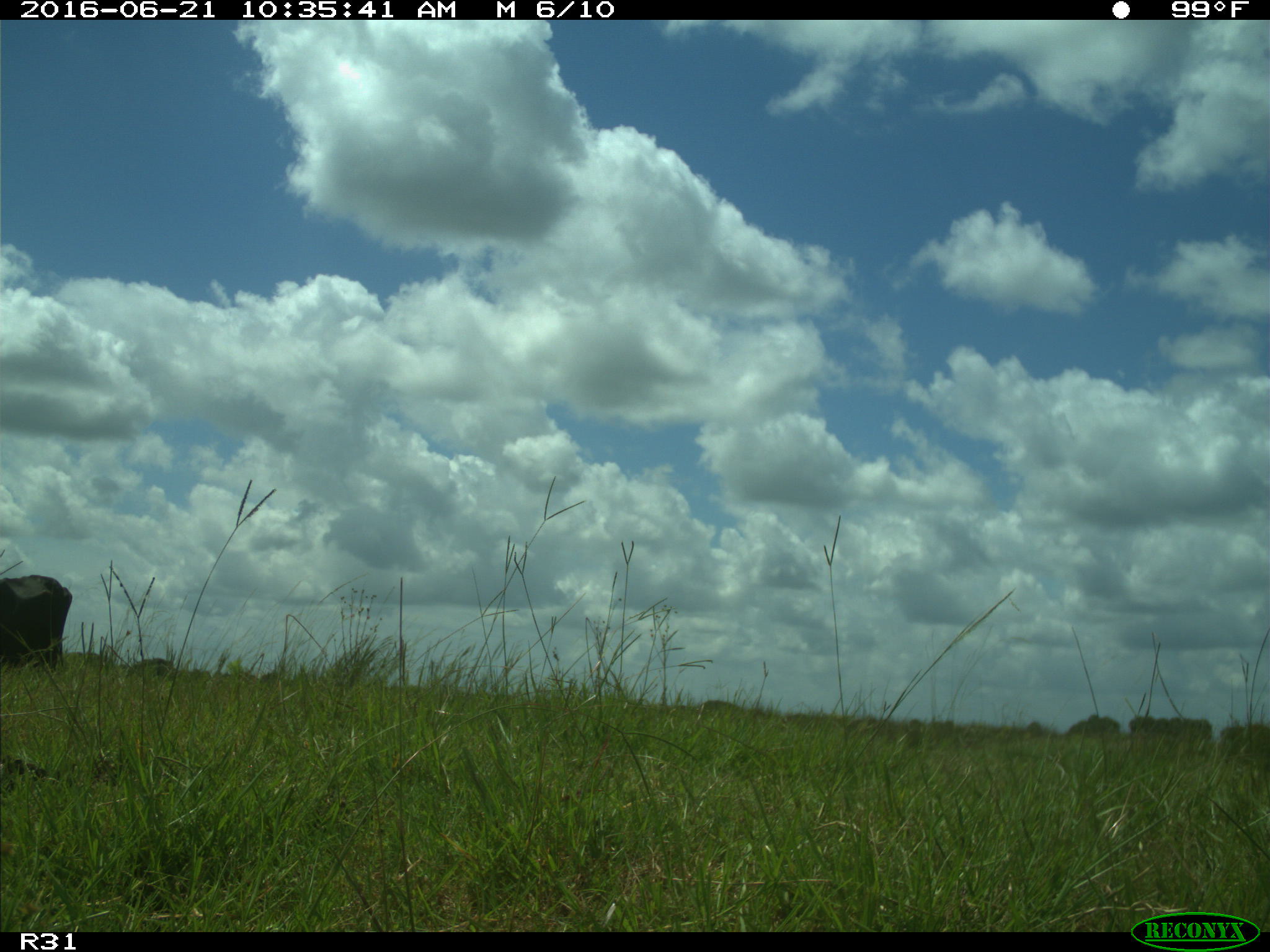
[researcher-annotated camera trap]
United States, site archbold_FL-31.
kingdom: Animalia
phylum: Chordata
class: Mammalia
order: Artiodactyla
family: Bovidae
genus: Bos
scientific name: Bos taurus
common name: domestic cow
Bos taurus (domestic cow).